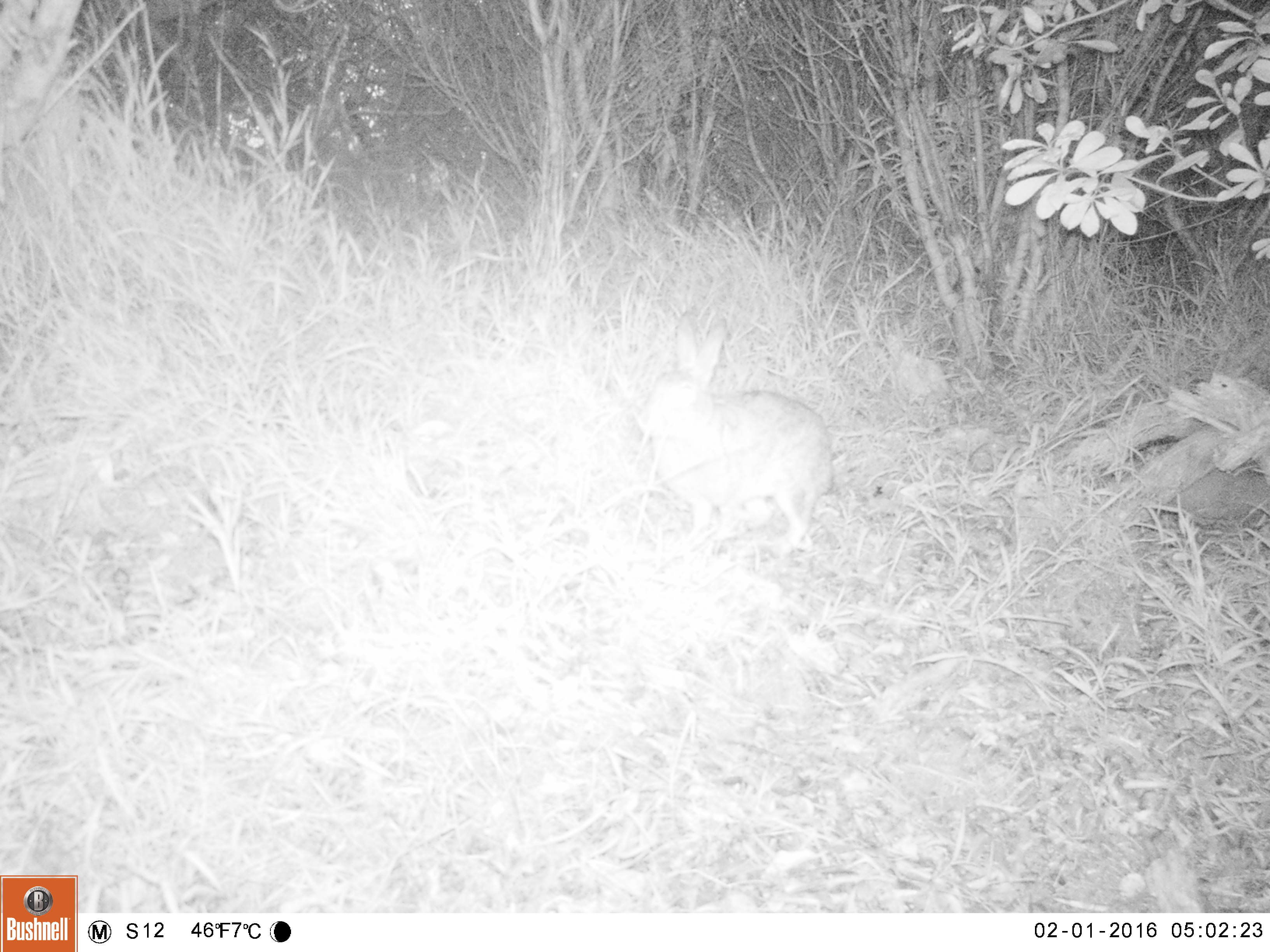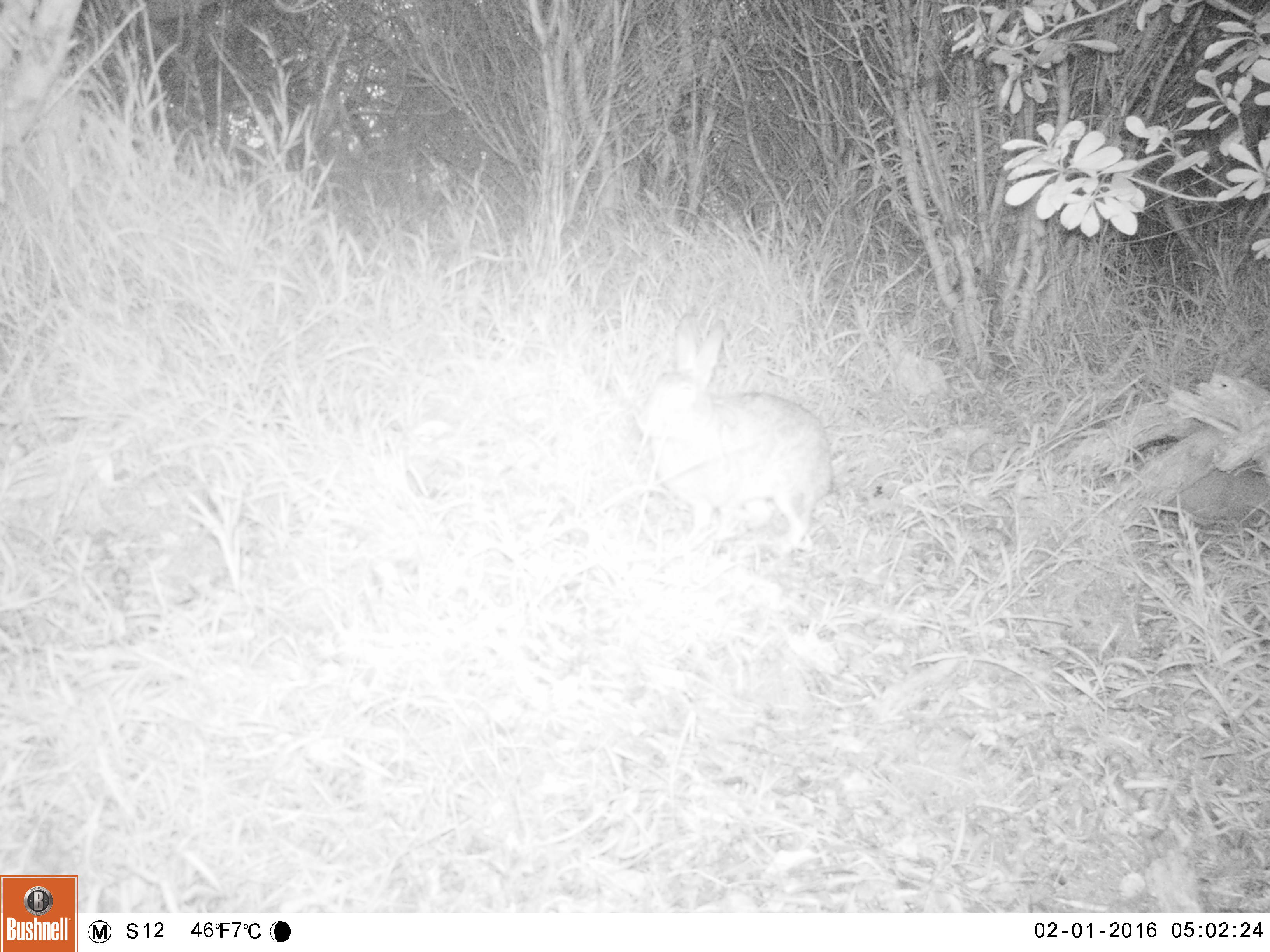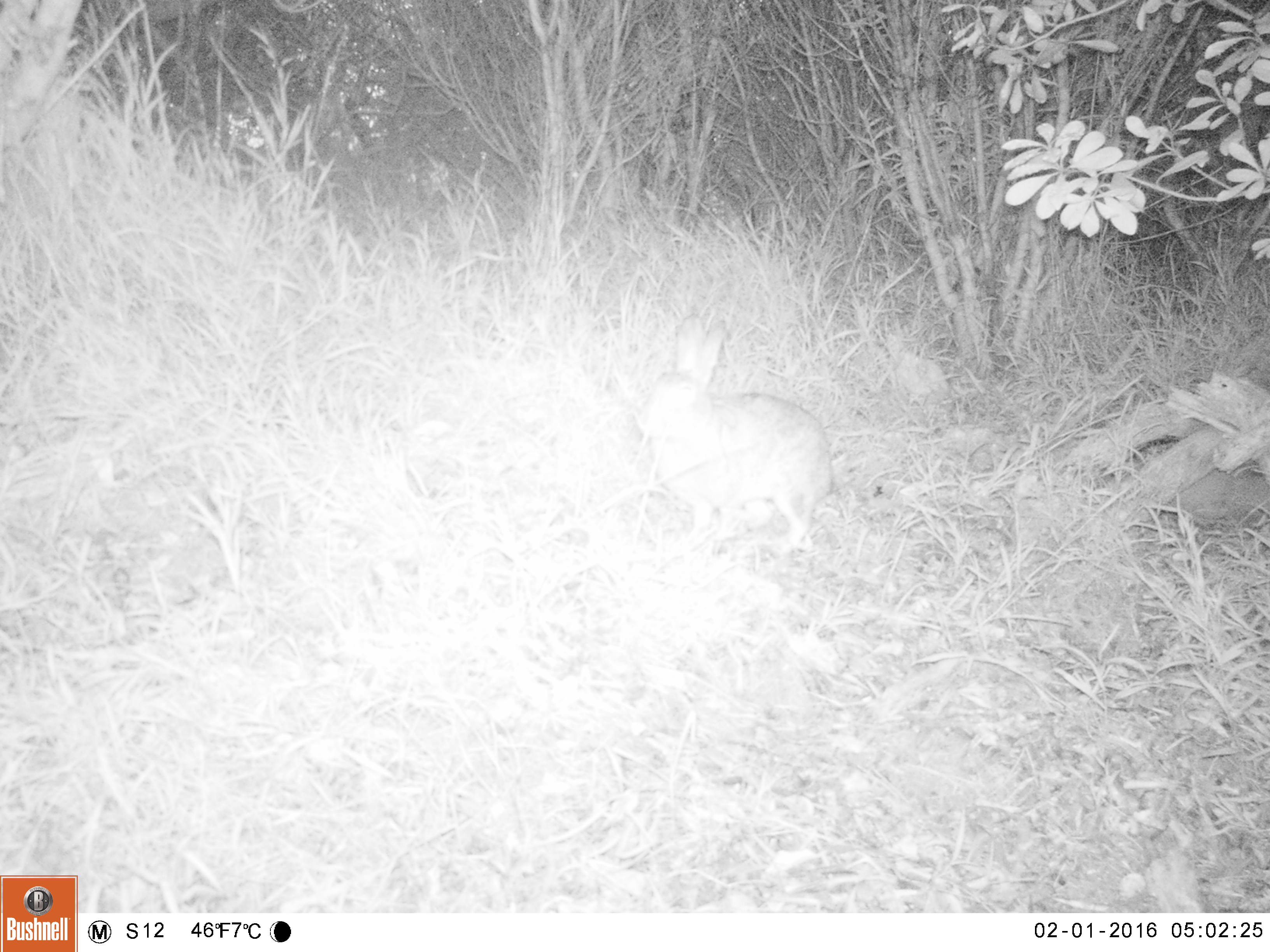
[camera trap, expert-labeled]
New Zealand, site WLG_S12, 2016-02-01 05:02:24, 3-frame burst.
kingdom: Animalia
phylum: Chordata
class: Mammalia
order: Lagomorpha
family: Leporidae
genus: Oryctolagus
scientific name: Oryctolagus cuniculus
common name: european rabbit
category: rabbit